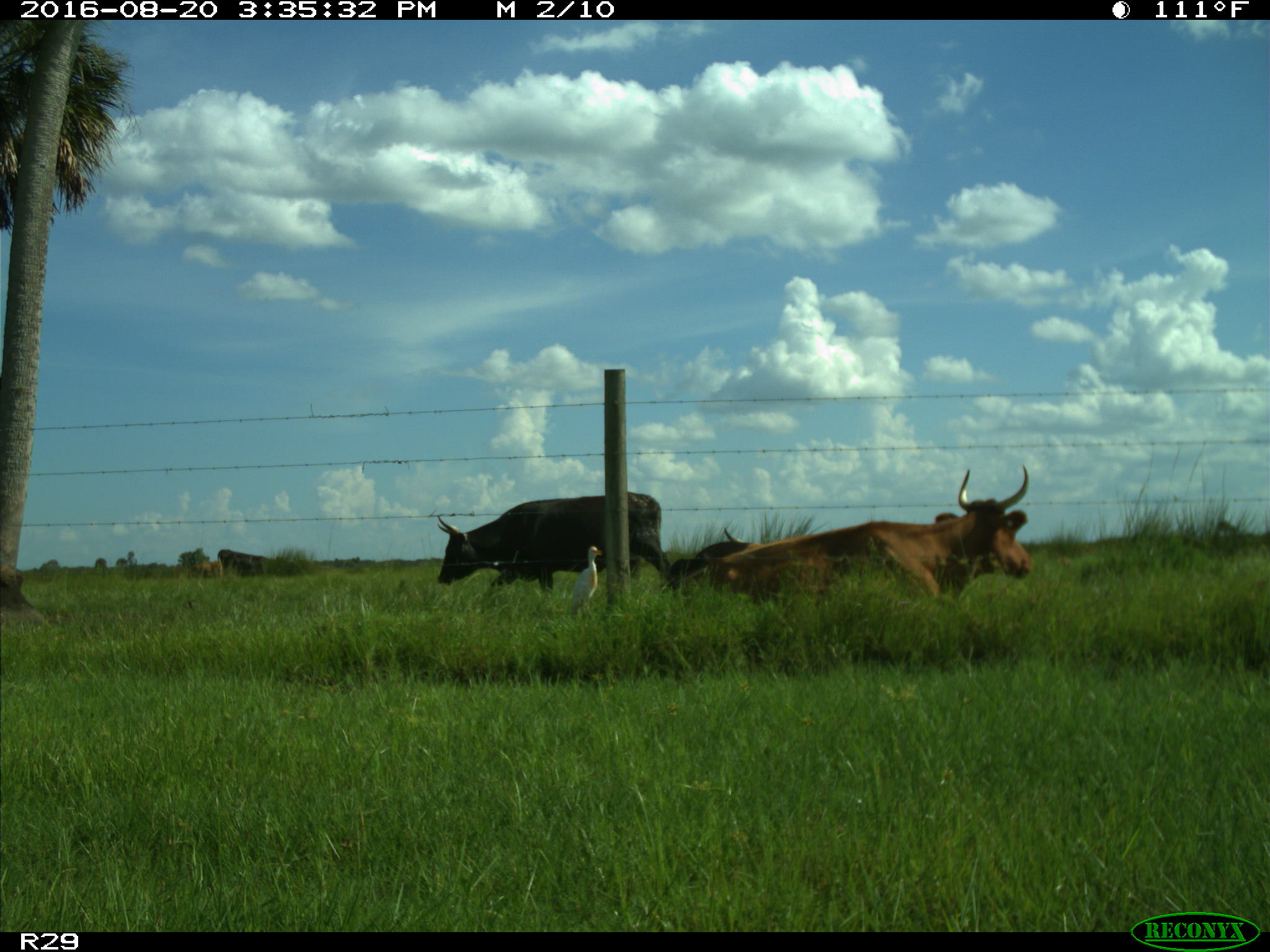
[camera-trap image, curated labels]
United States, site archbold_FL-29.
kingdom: Animalia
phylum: Chordata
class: Mammalia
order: Artiodactyla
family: Bovidae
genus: Bos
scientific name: Bos taurus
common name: domestic cow